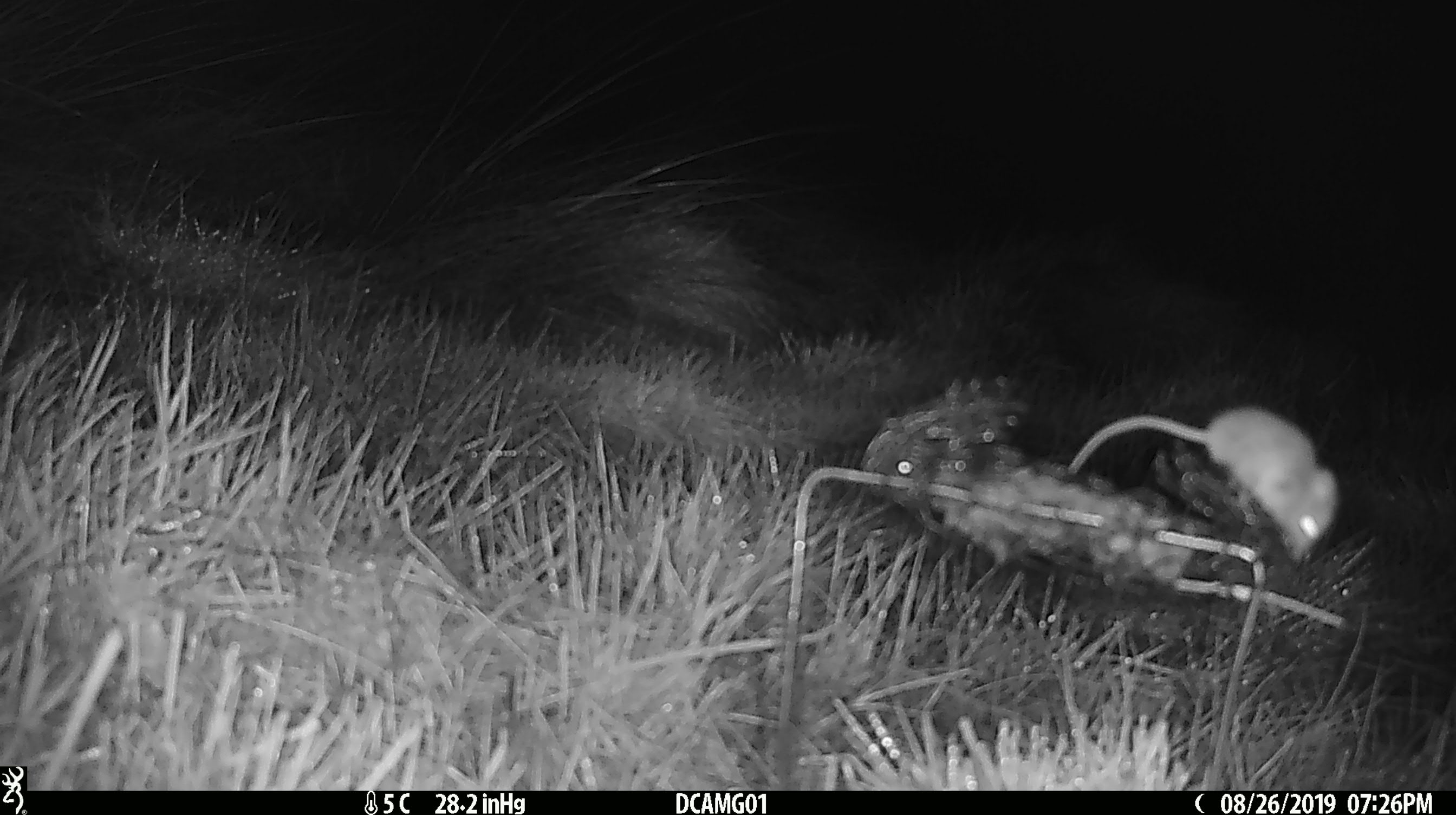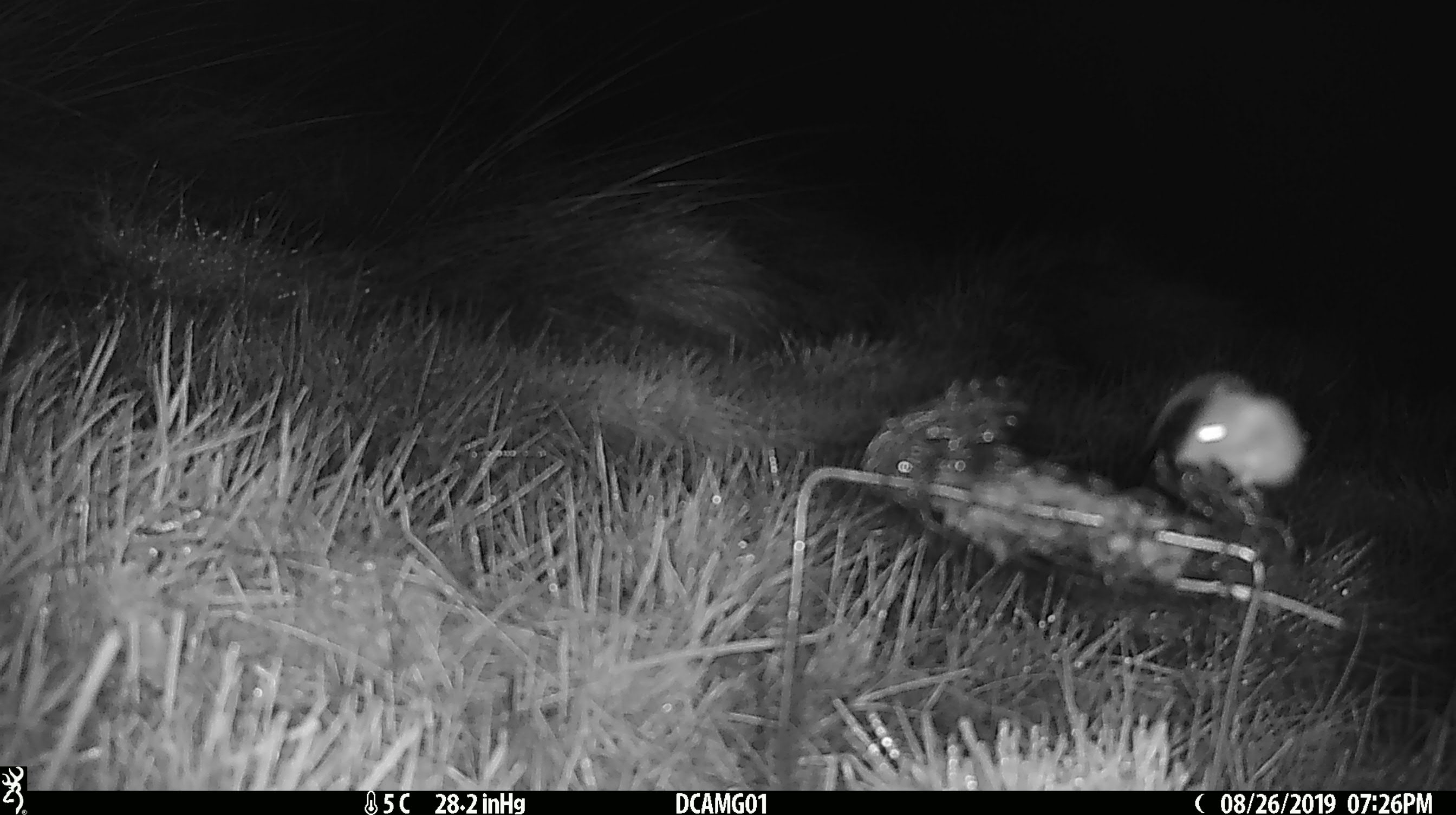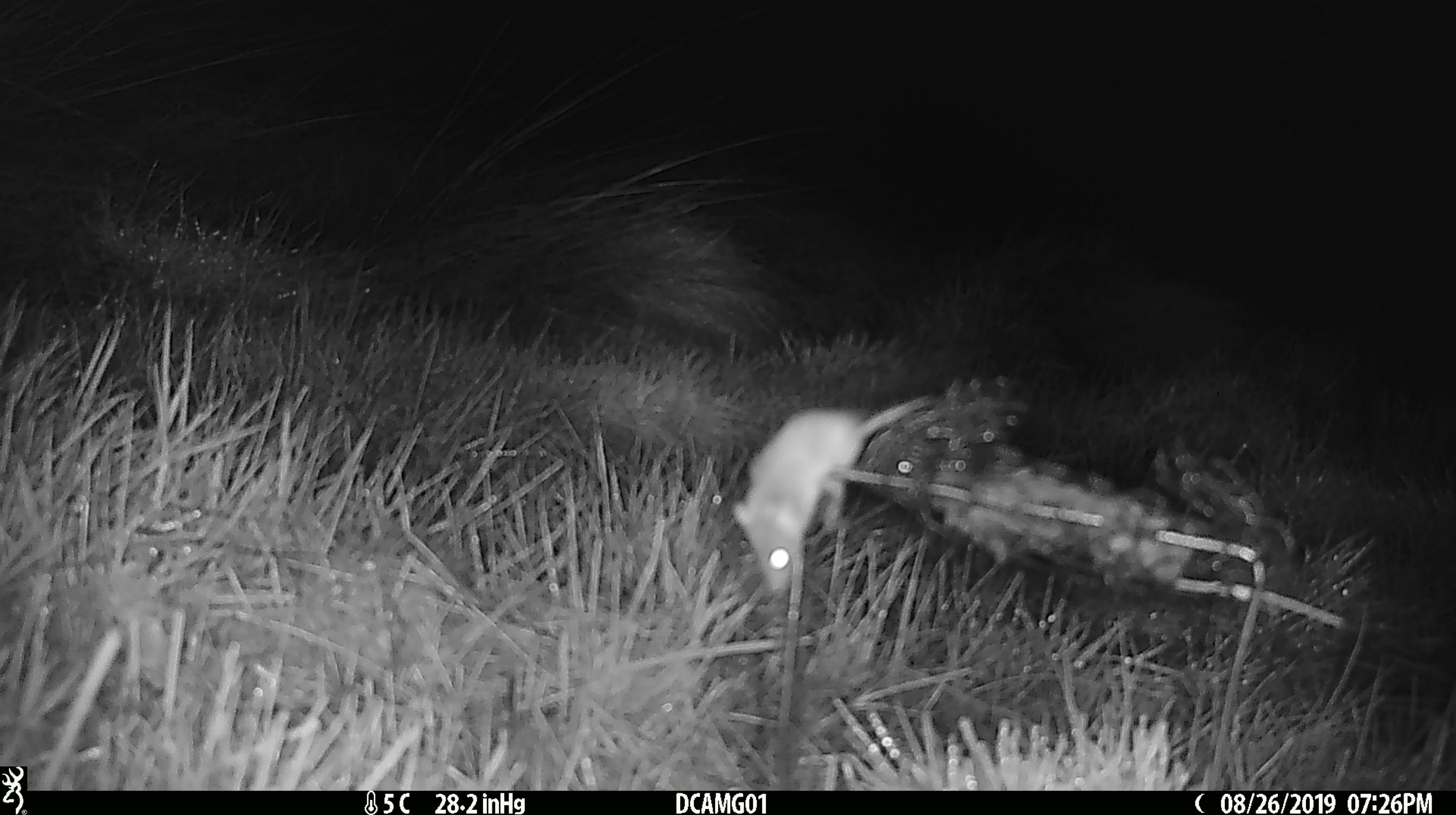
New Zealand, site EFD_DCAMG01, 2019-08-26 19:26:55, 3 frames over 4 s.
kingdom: Animalia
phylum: Chordata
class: Mammalia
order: Rodentia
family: Muridae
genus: Mus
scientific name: Mus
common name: mouse